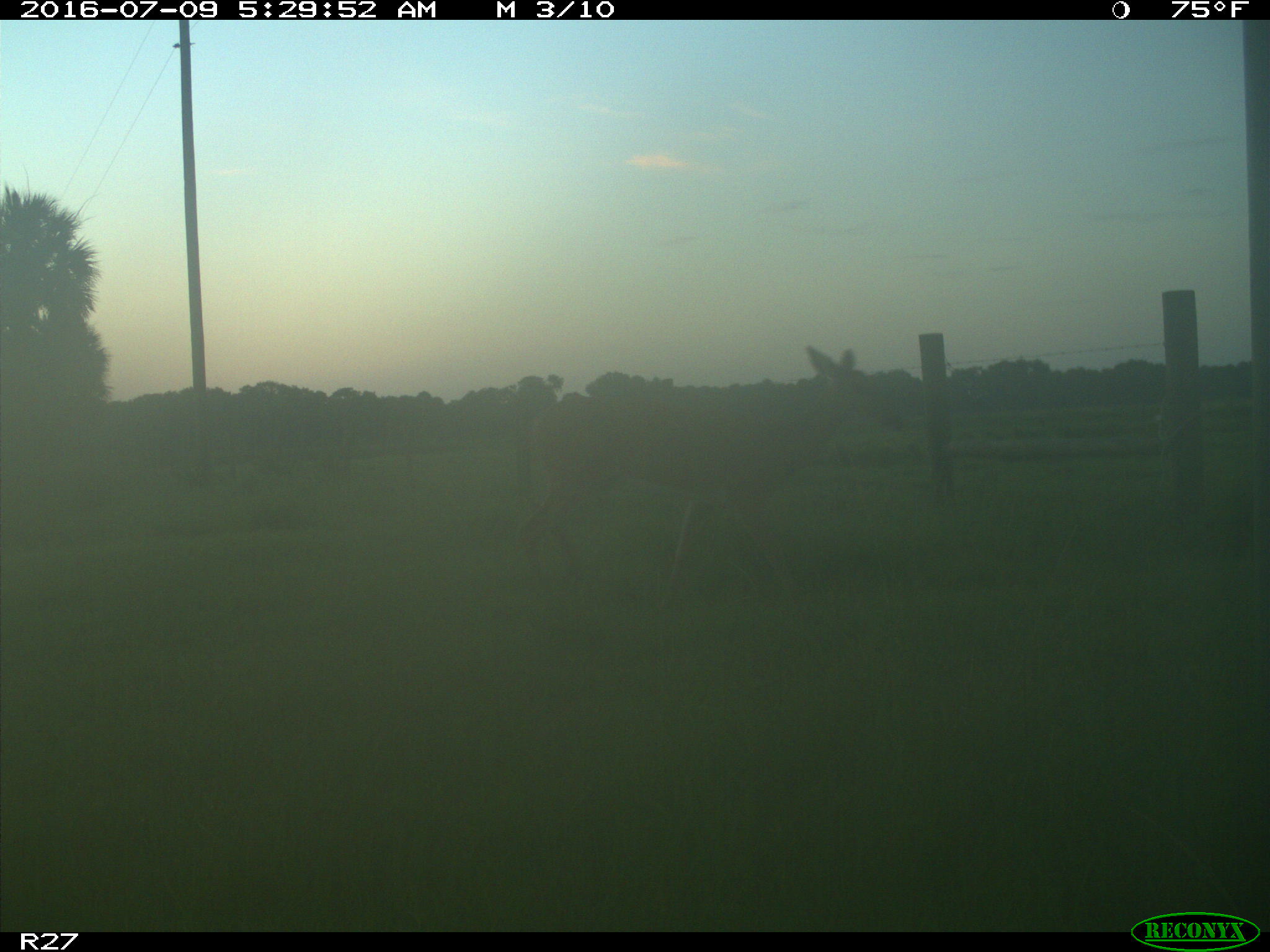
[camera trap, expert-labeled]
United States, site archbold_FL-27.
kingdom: Animalia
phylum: Chordata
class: Mammalia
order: Artiodactyla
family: Cervidae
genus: Odocoileus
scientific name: Odocoileus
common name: deer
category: unidentified deer